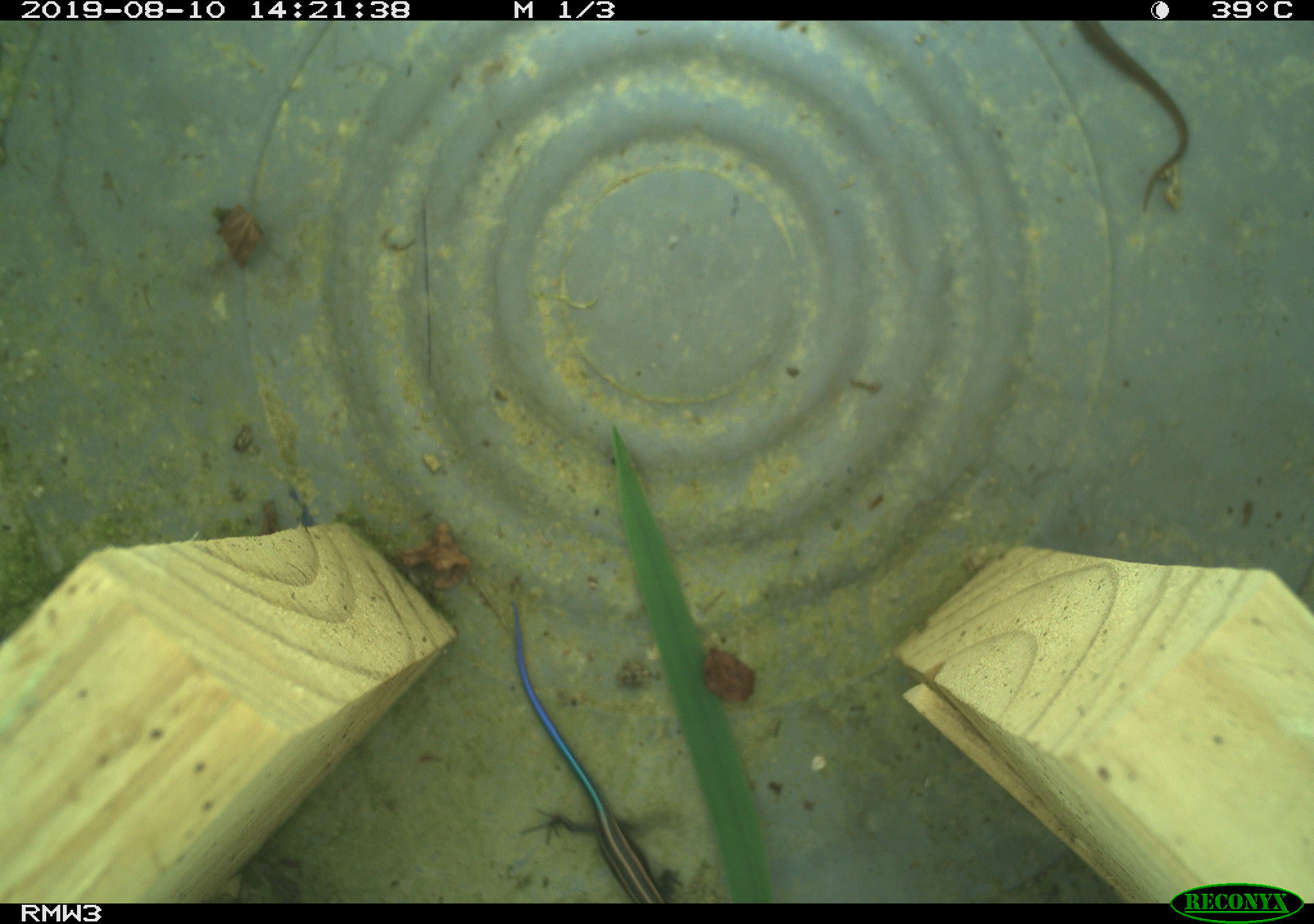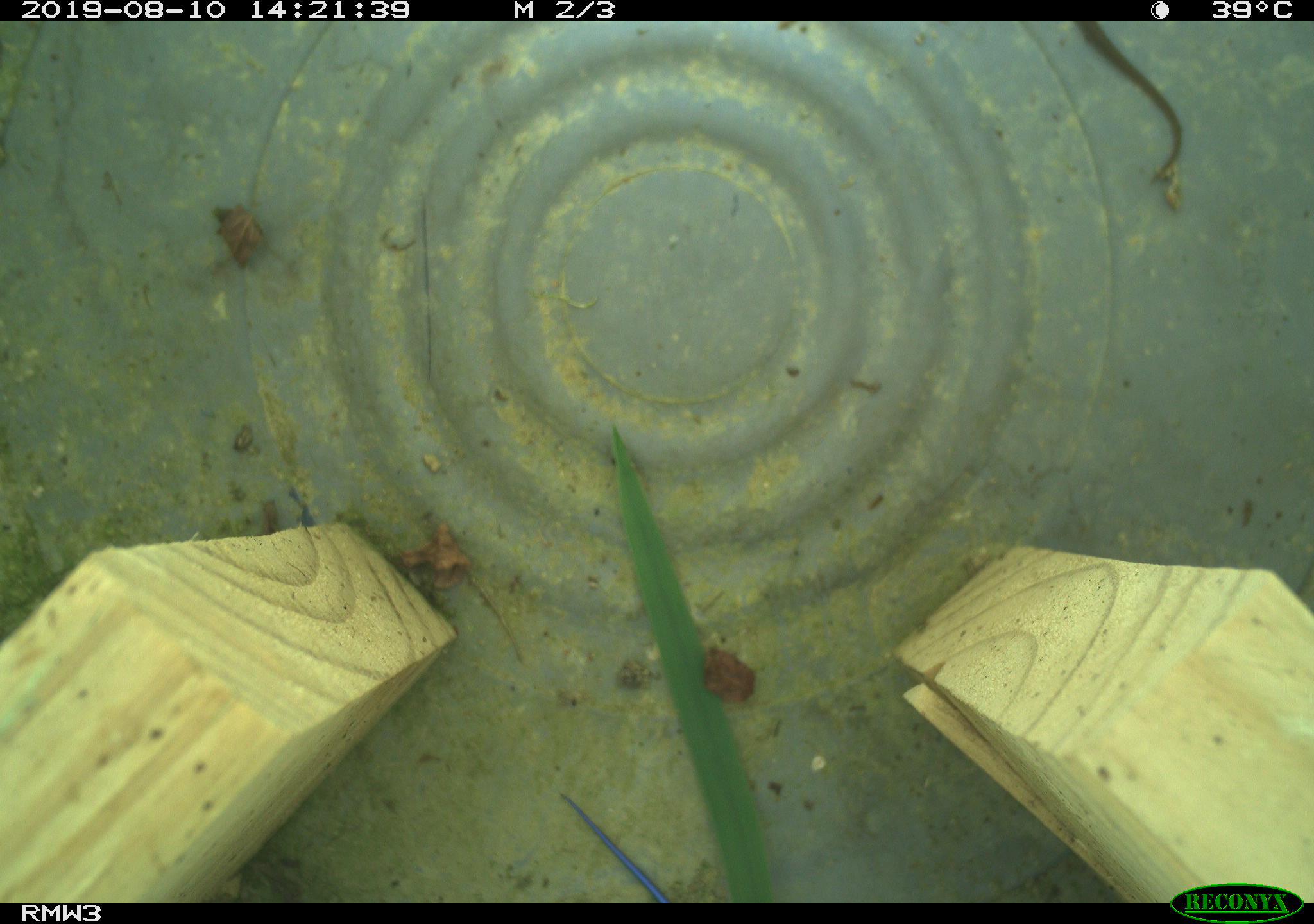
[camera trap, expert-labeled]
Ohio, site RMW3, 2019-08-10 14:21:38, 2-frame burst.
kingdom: Animalia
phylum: Chordata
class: Reptilia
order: Squamata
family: Scincidae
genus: Plestiodon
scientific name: Plestiodon fasciatus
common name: common five-lined skink